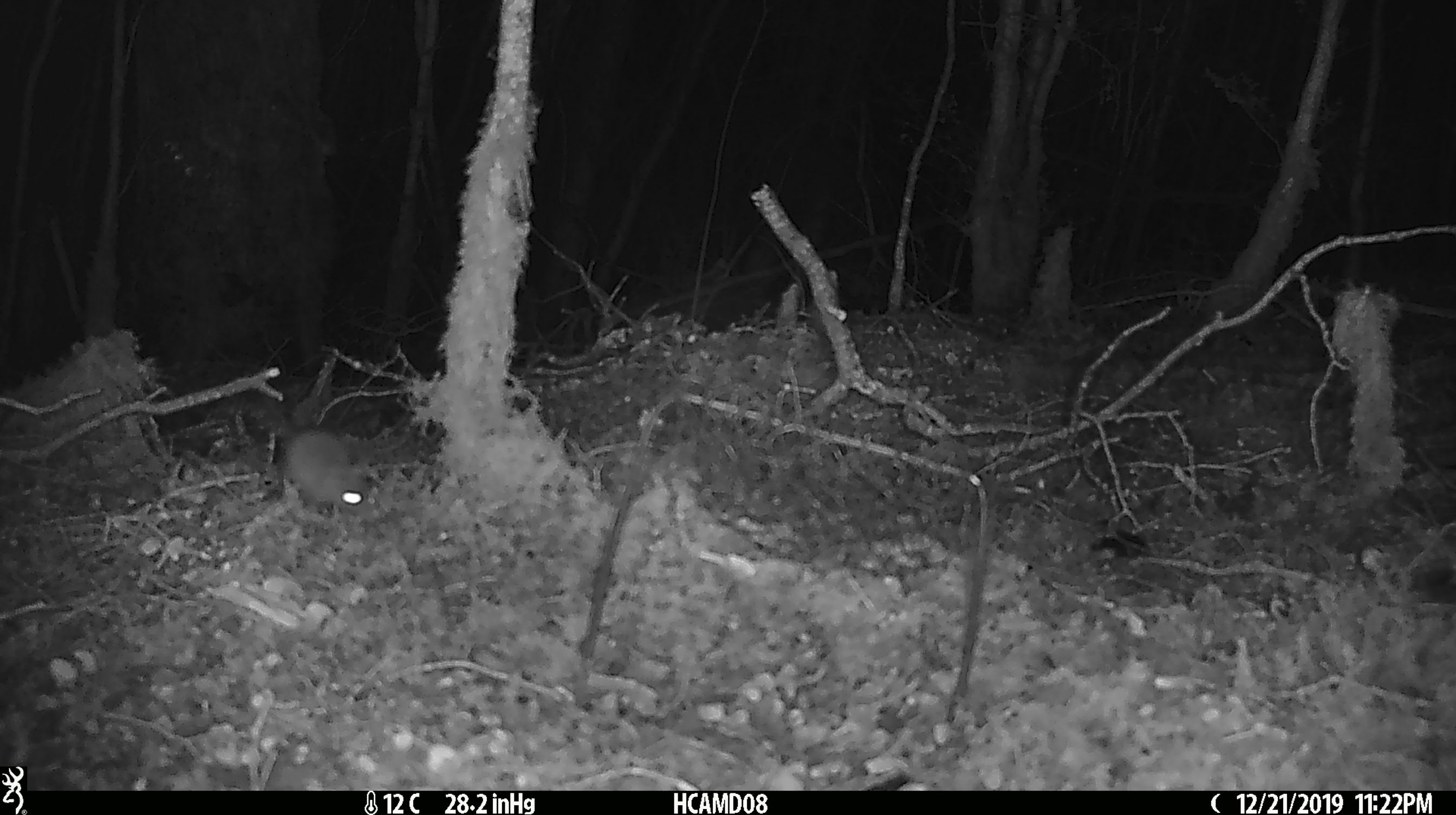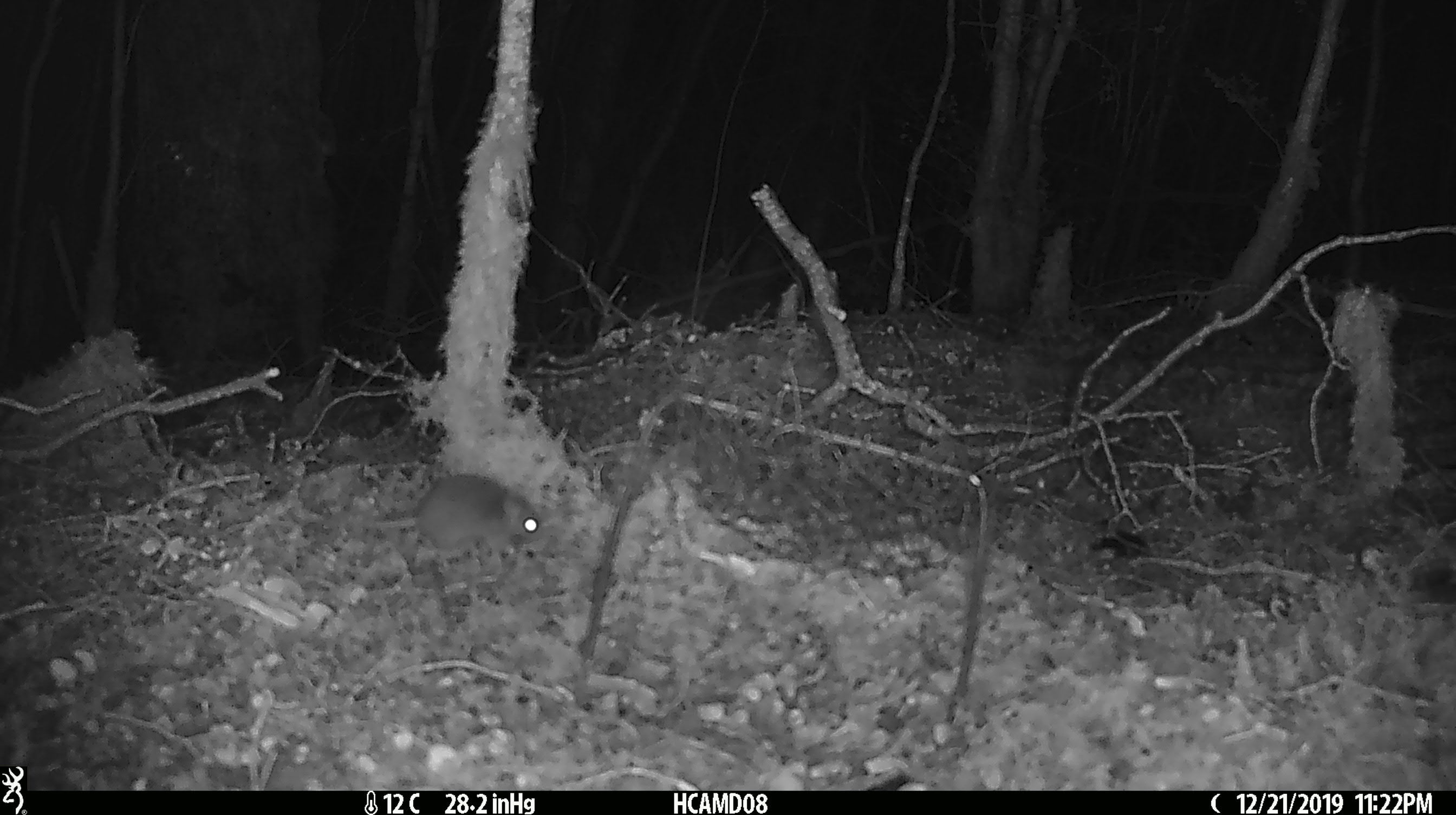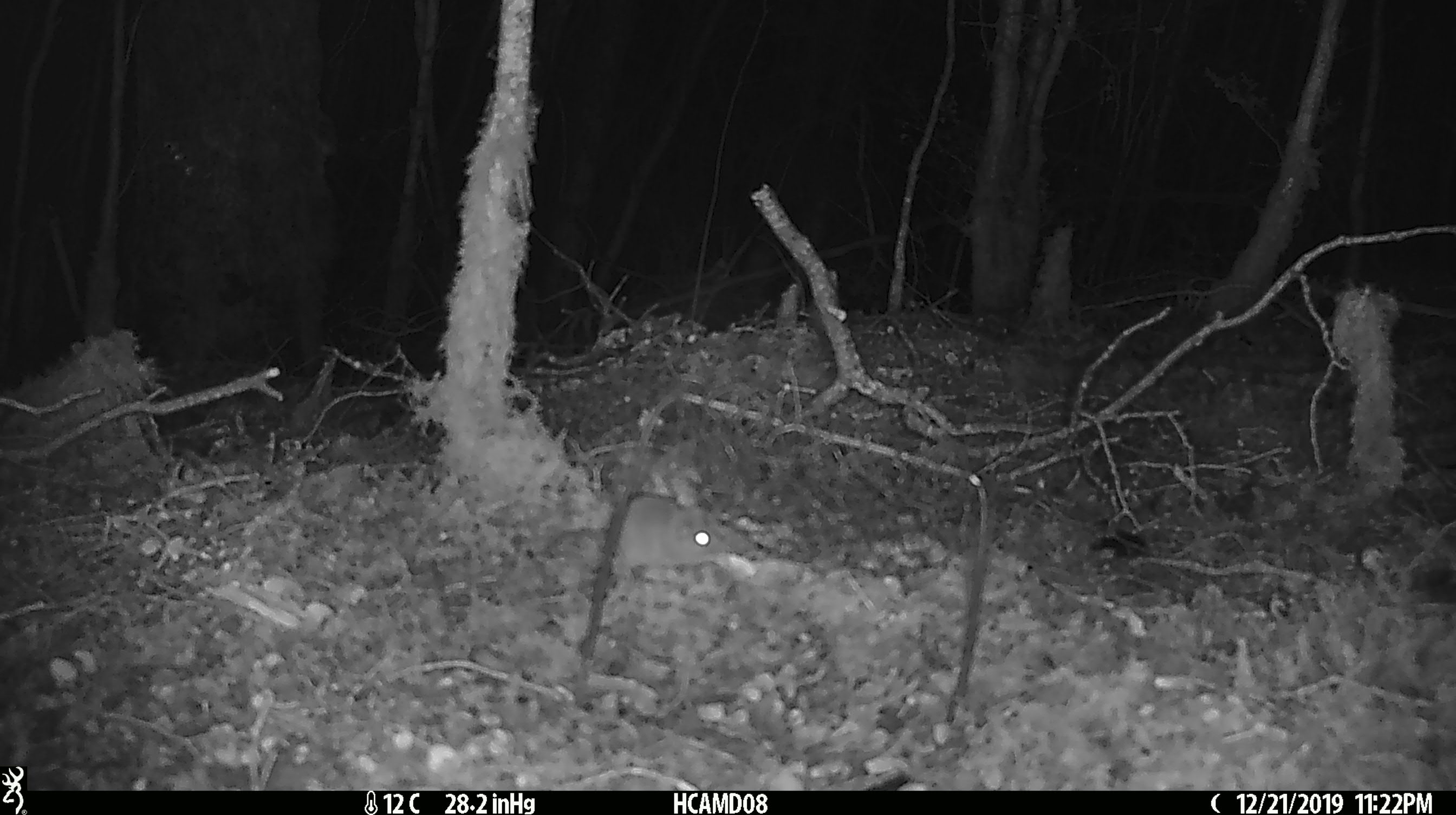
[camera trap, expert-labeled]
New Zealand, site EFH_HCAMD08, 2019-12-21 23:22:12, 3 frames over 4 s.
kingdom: Animalia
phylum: Chordata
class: Mammalia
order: Rodentia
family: Muridae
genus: Mus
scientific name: Mus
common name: mouse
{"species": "mouse (Mus)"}